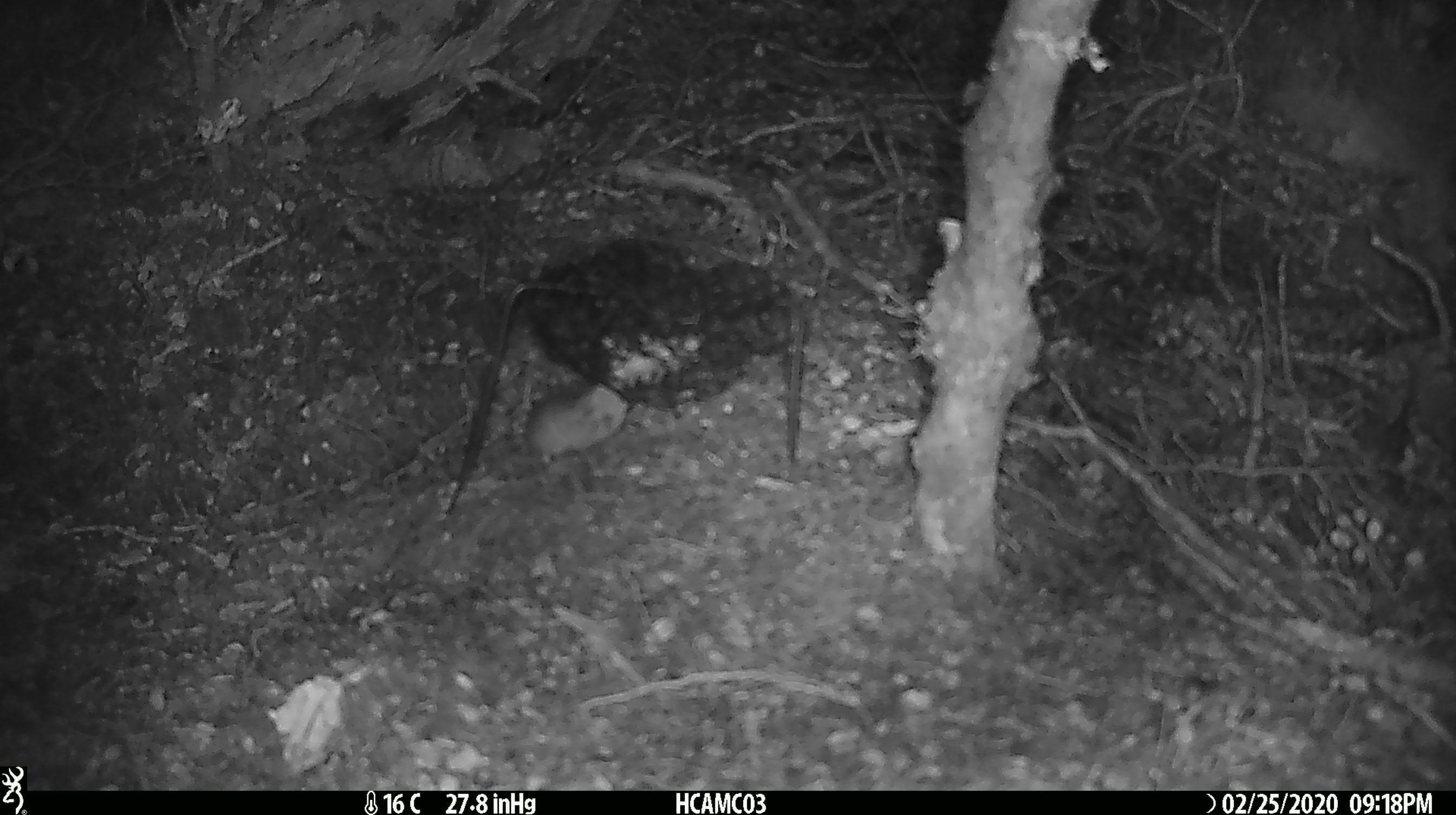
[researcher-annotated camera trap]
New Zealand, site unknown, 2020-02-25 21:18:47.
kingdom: Animalia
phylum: Chordata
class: Mammalia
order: Rodentia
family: Muridae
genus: Mus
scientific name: Mus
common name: mouse